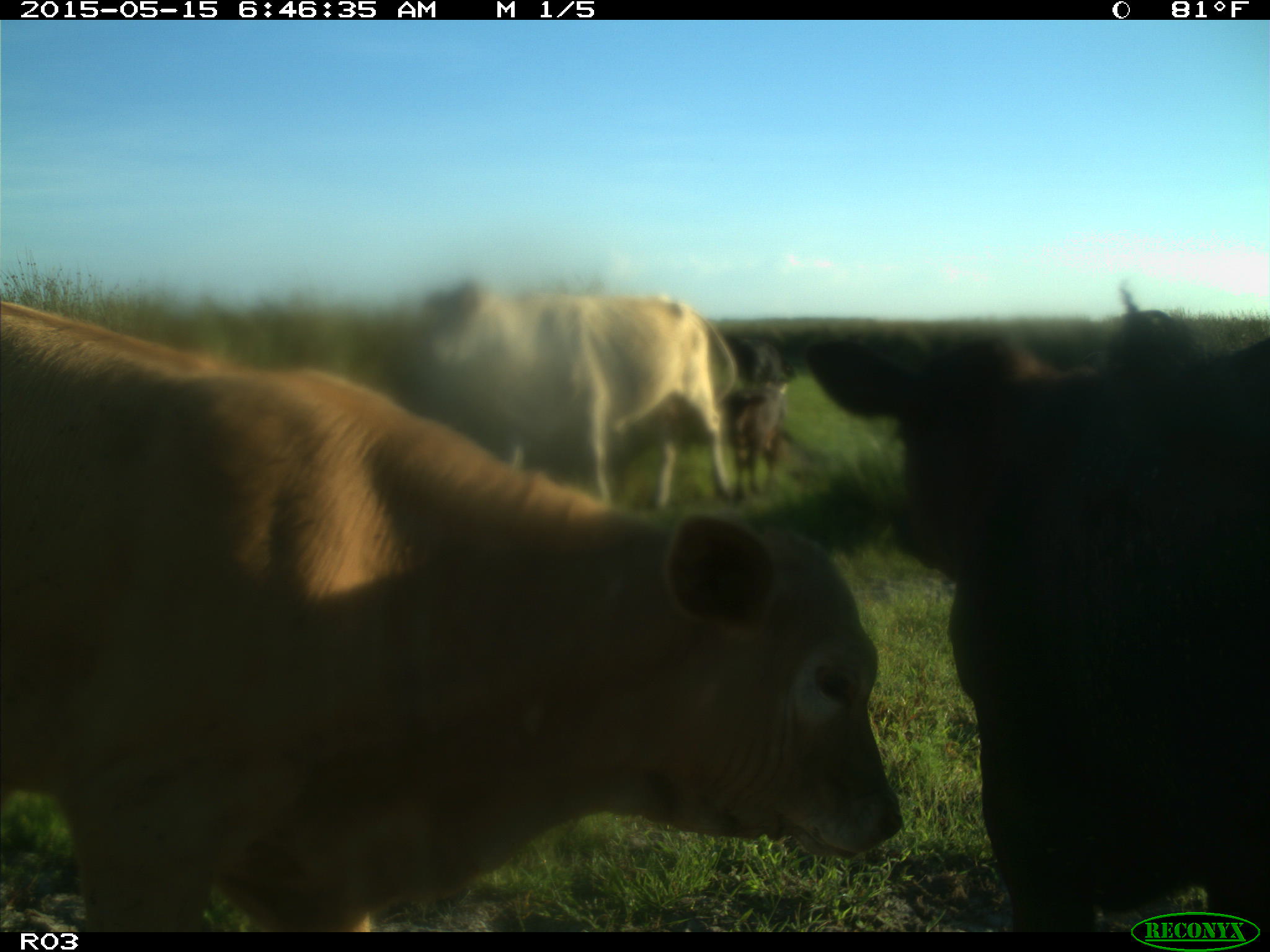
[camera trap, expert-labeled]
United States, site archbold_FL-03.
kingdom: Animalia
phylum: Chordata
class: Mammalia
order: Artiodactyla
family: Bovidae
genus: Bos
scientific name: Bos taurus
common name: domestic cow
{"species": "Bos taurus (domestic cow)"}